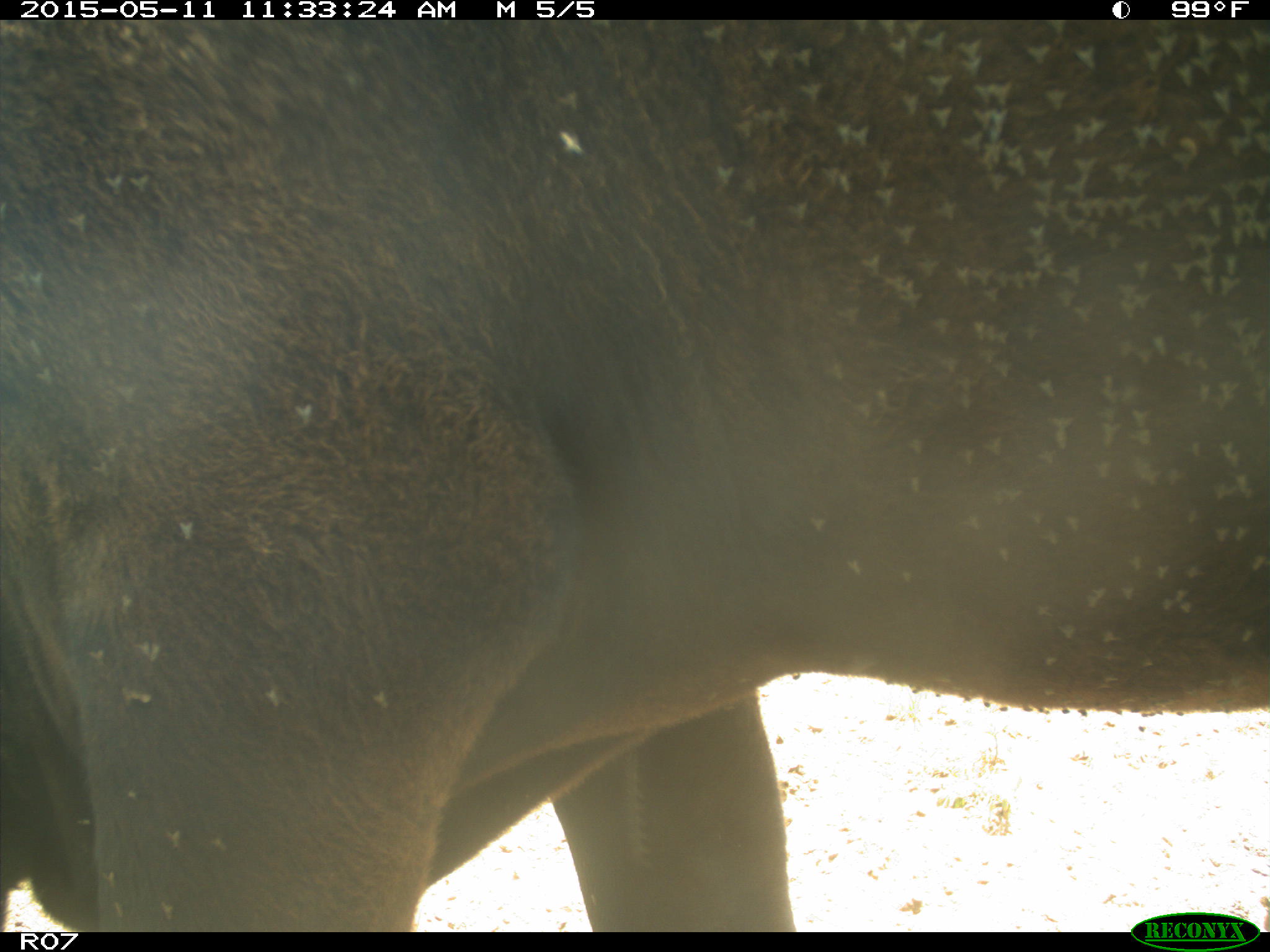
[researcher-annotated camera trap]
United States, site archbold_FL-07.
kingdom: Animalia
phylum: Chordata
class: Mammalia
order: Artiodactyla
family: Bovidae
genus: Bos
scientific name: Bos taurus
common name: domestic cow